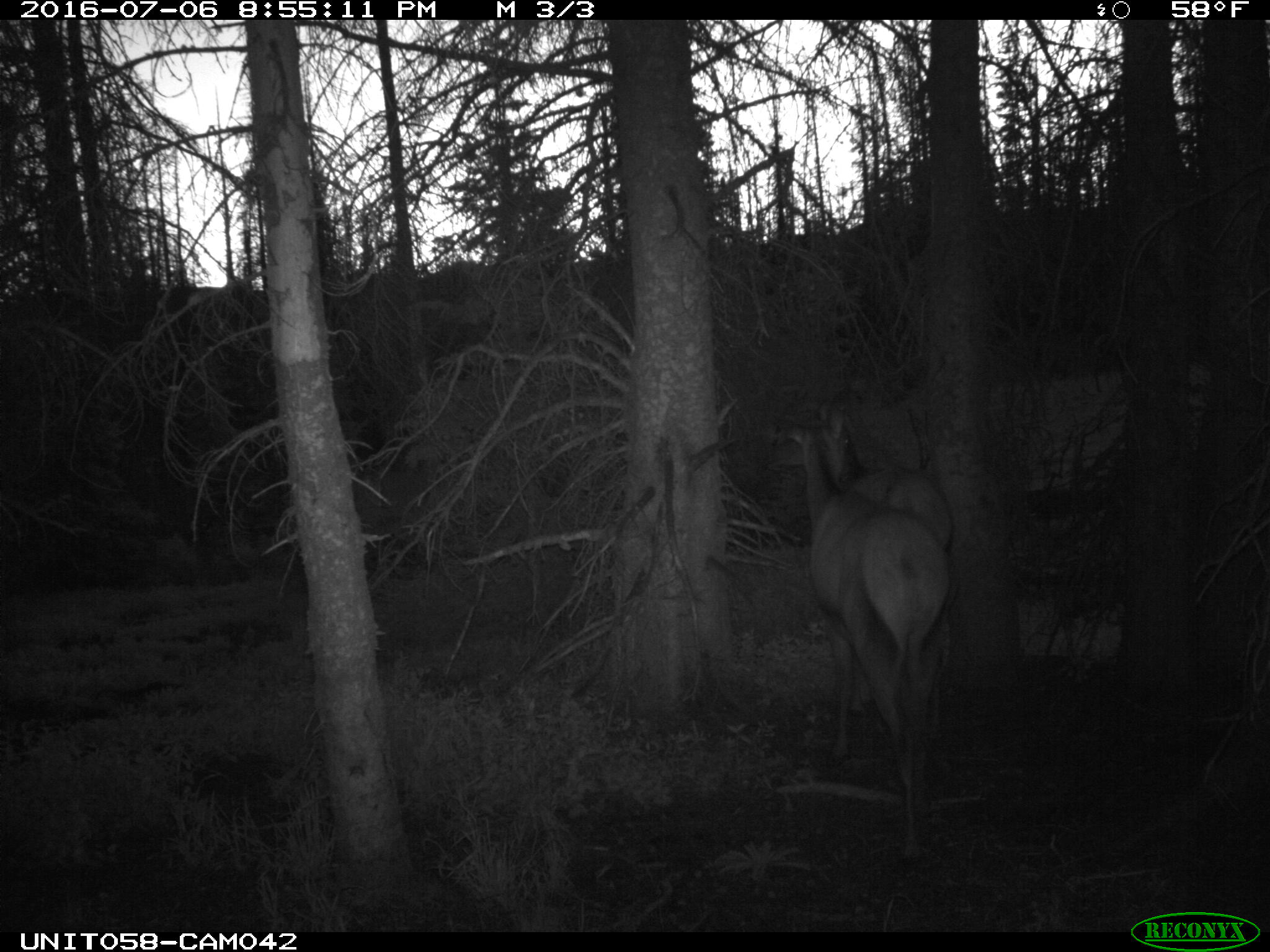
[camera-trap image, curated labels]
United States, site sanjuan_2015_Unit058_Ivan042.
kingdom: Animalia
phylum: Chordata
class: Mammalia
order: Artiodactyla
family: Cervidae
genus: Cervus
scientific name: Cervus elaphus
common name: red deer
Cervus elaphus (red deer).